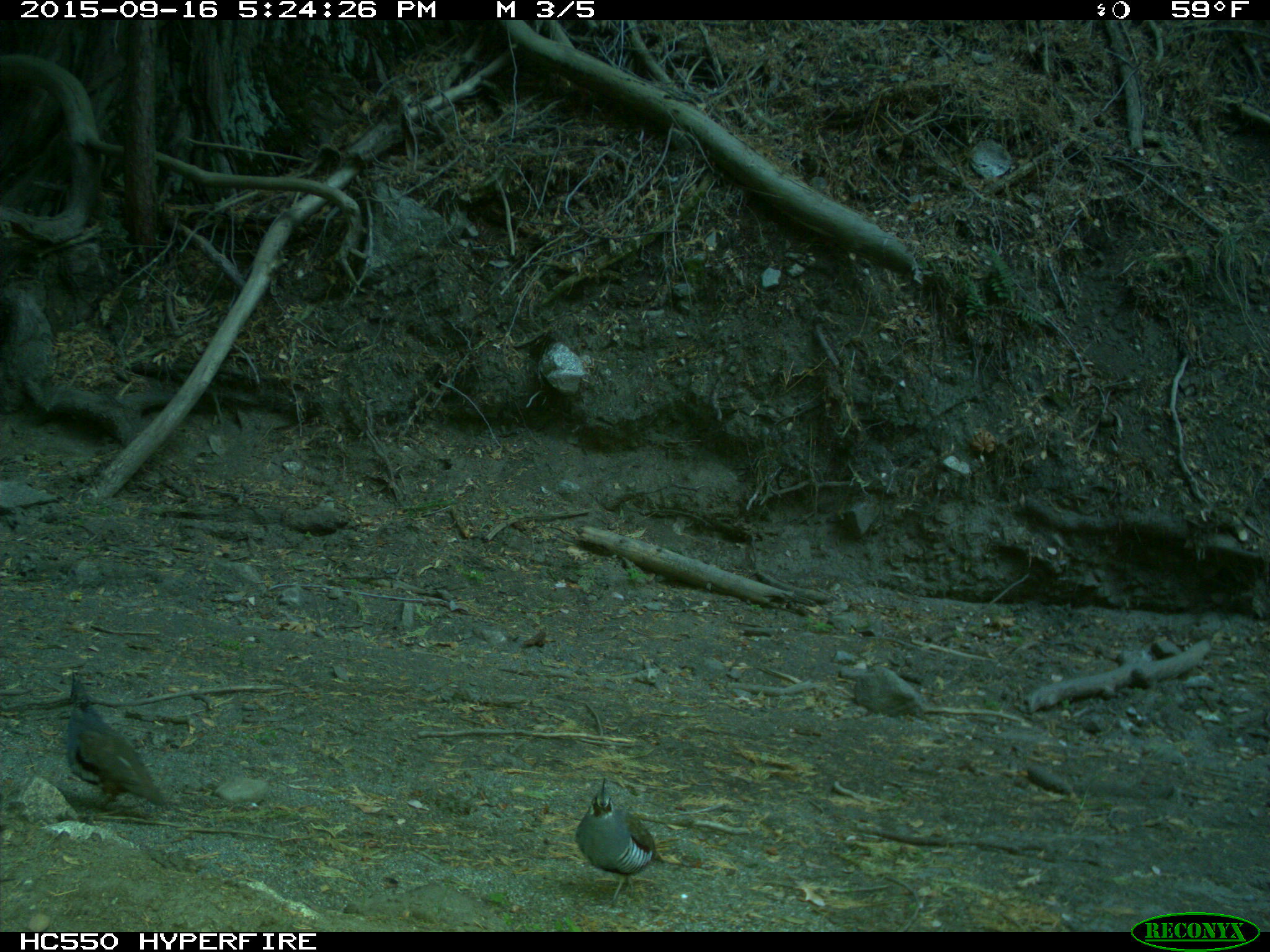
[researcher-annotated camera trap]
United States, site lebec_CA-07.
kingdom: Animalia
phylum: Chordata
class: Aves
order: Galliformes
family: Odontophoridae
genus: Callipepla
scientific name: Callipepla californica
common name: california quail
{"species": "Callipepla californica (california quail)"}